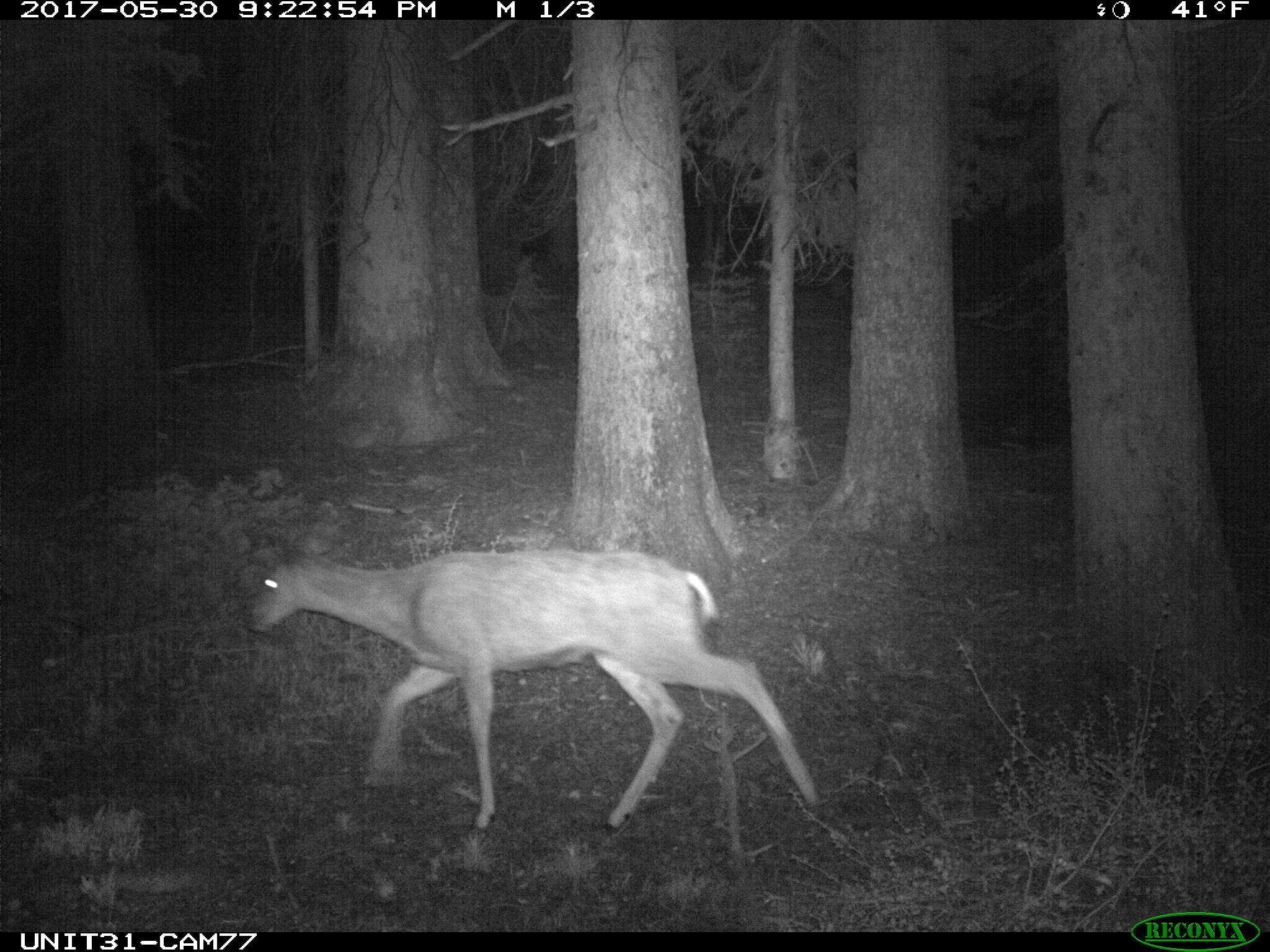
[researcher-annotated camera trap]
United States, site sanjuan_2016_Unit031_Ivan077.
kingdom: Animalia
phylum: Chordata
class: Mammalia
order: Artiodactyla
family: Cervidae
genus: Odocoileus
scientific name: Odocoileus hemionus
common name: mule deer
Odocoileus hemionus (mule deer).